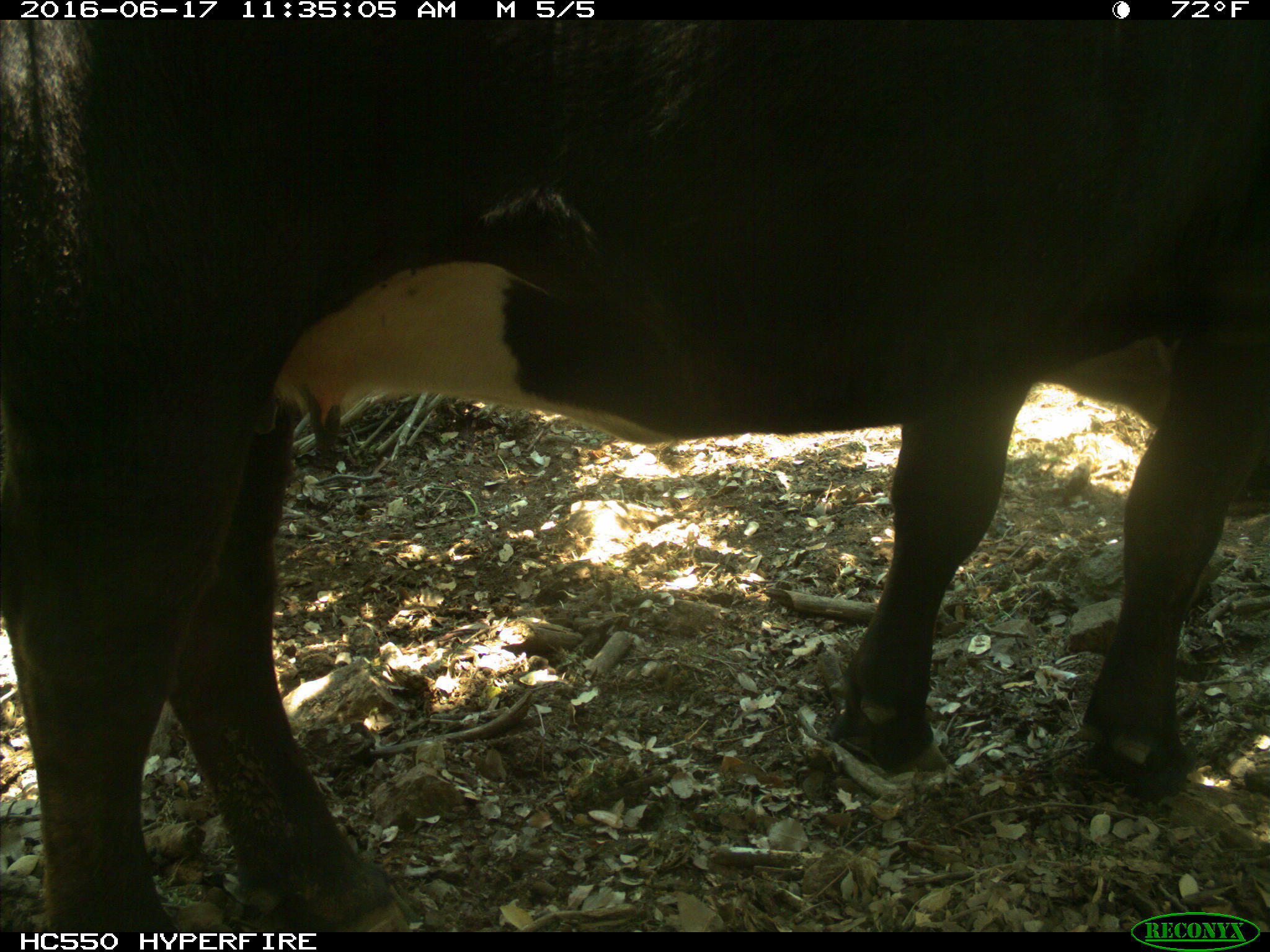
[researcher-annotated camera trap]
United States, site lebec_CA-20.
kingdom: Animalia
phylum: Chordata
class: Mammalia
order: Artiodactyla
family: Bovidae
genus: Bos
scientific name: Bos taurus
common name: domestic cow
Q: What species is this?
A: Bos taurus (domestic cow).